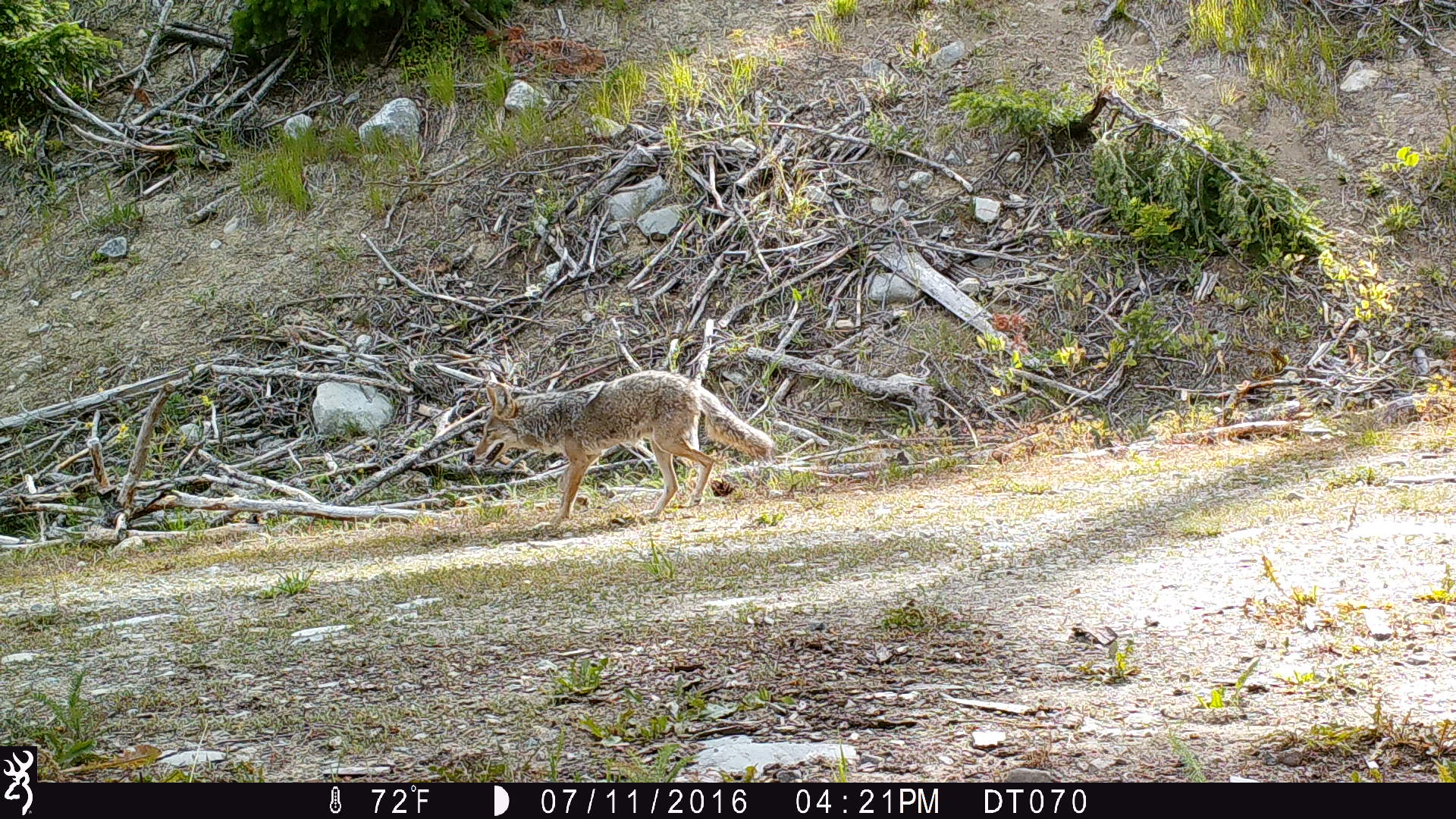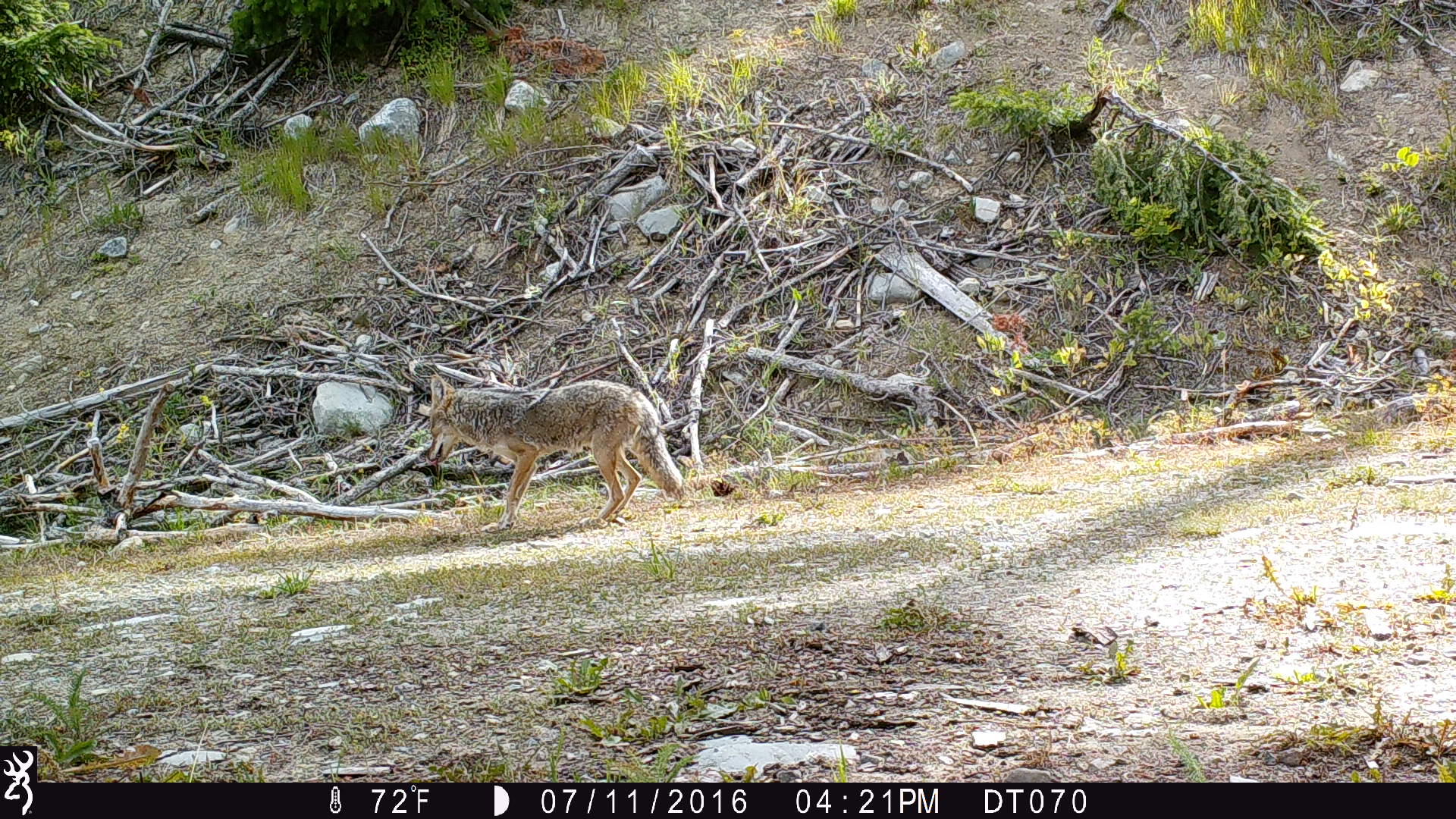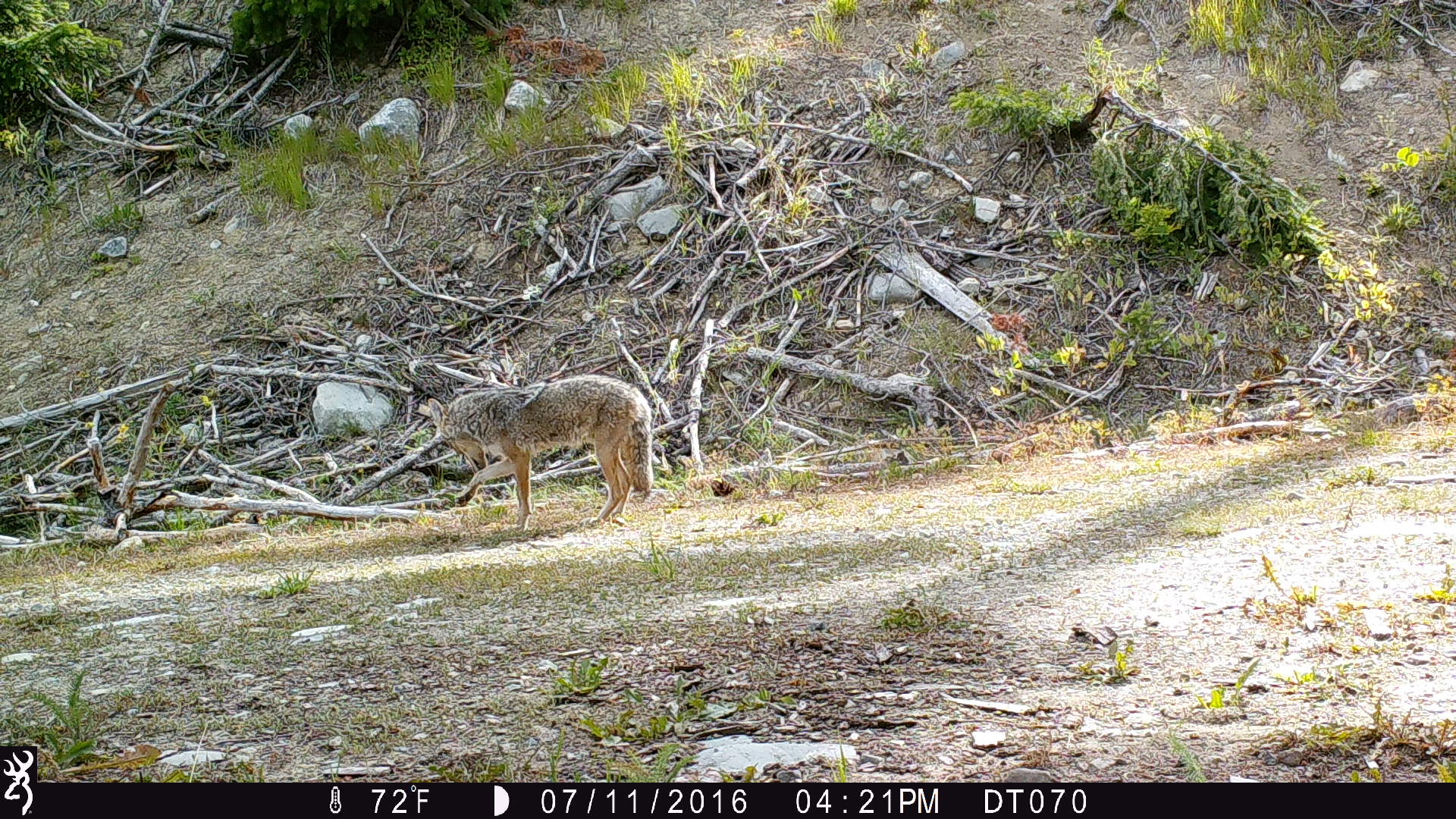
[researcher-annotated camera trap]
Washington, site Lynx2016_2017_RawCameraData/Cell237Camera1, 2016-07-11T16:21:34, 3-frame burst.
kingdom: Animalia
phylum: Chordata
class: Mammalia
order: Carnivora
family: Canidae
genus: Canis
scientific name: Canis latrans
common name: coyote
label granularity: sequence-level